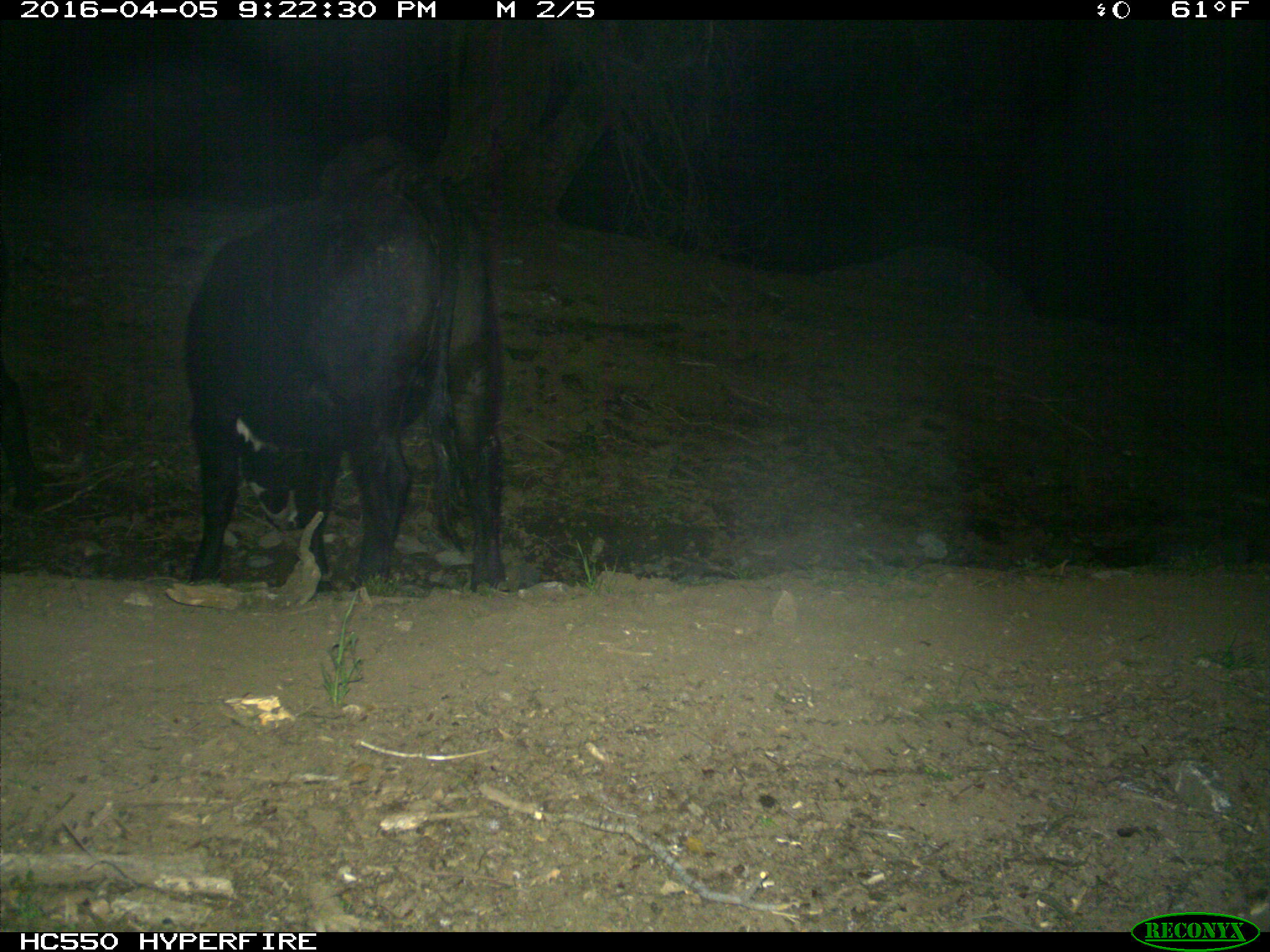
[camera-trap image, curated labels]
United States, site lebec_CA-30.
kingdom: Animalia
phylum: Chordata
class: Mammalia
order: Artiodactyla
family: Bovidae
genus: Bos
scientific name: Bos taurus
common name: domestic cow